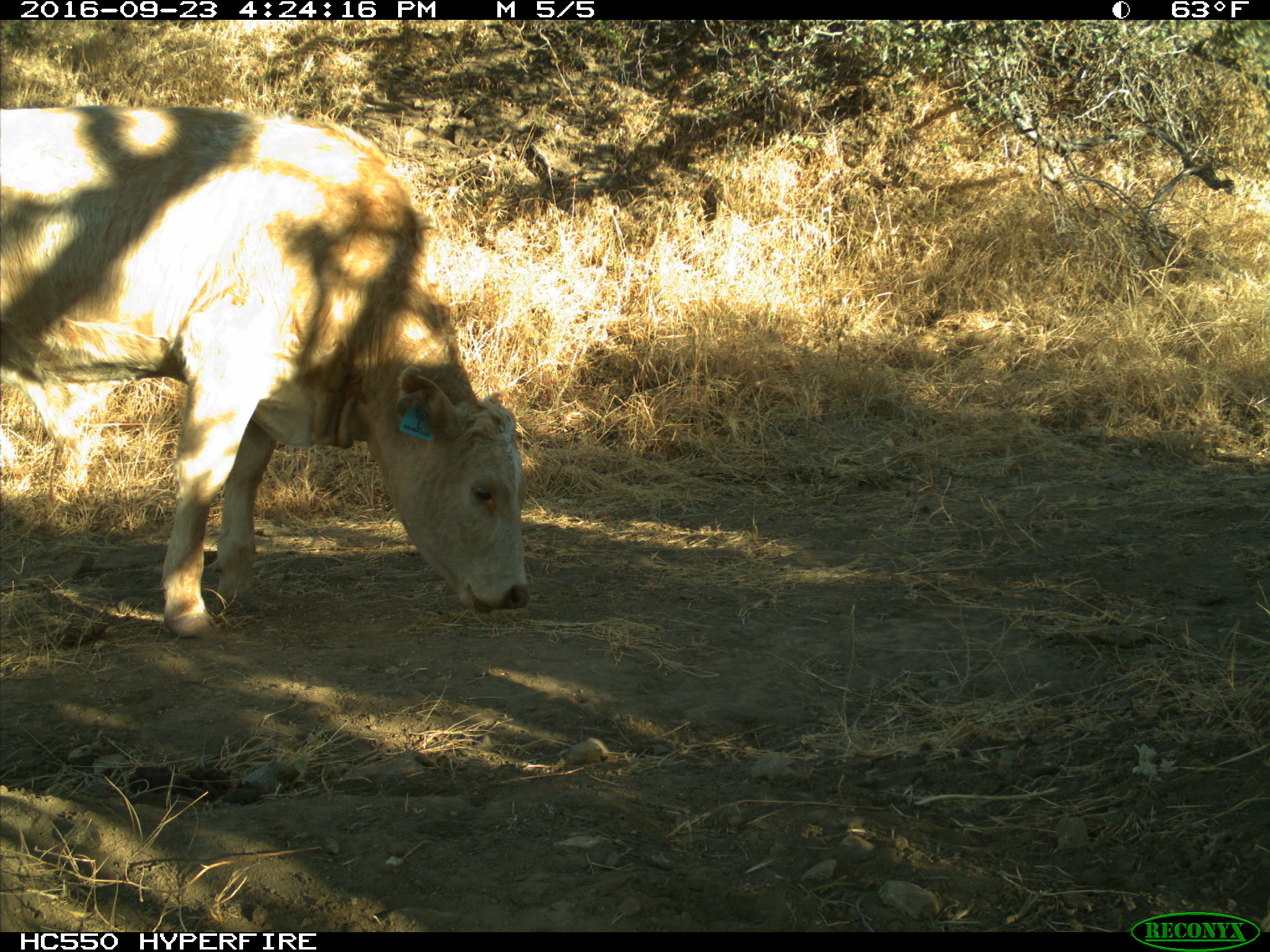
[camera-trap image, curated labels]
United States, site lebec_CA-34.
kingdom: Animalia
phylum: Chordata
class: Mammalia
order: Artiodactyla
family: Bovidae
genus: Bos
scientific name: Bos taurus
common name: domestic cow